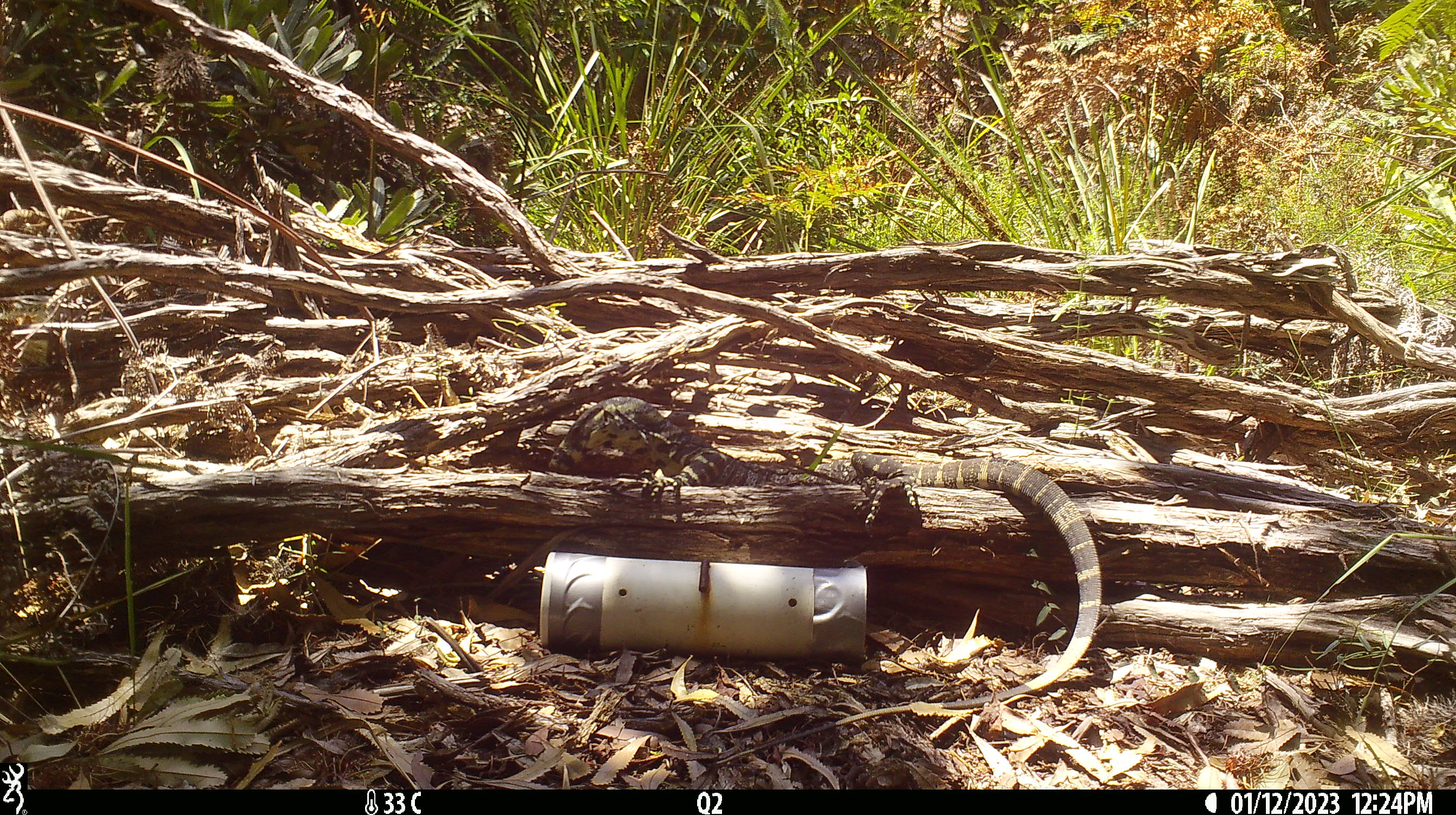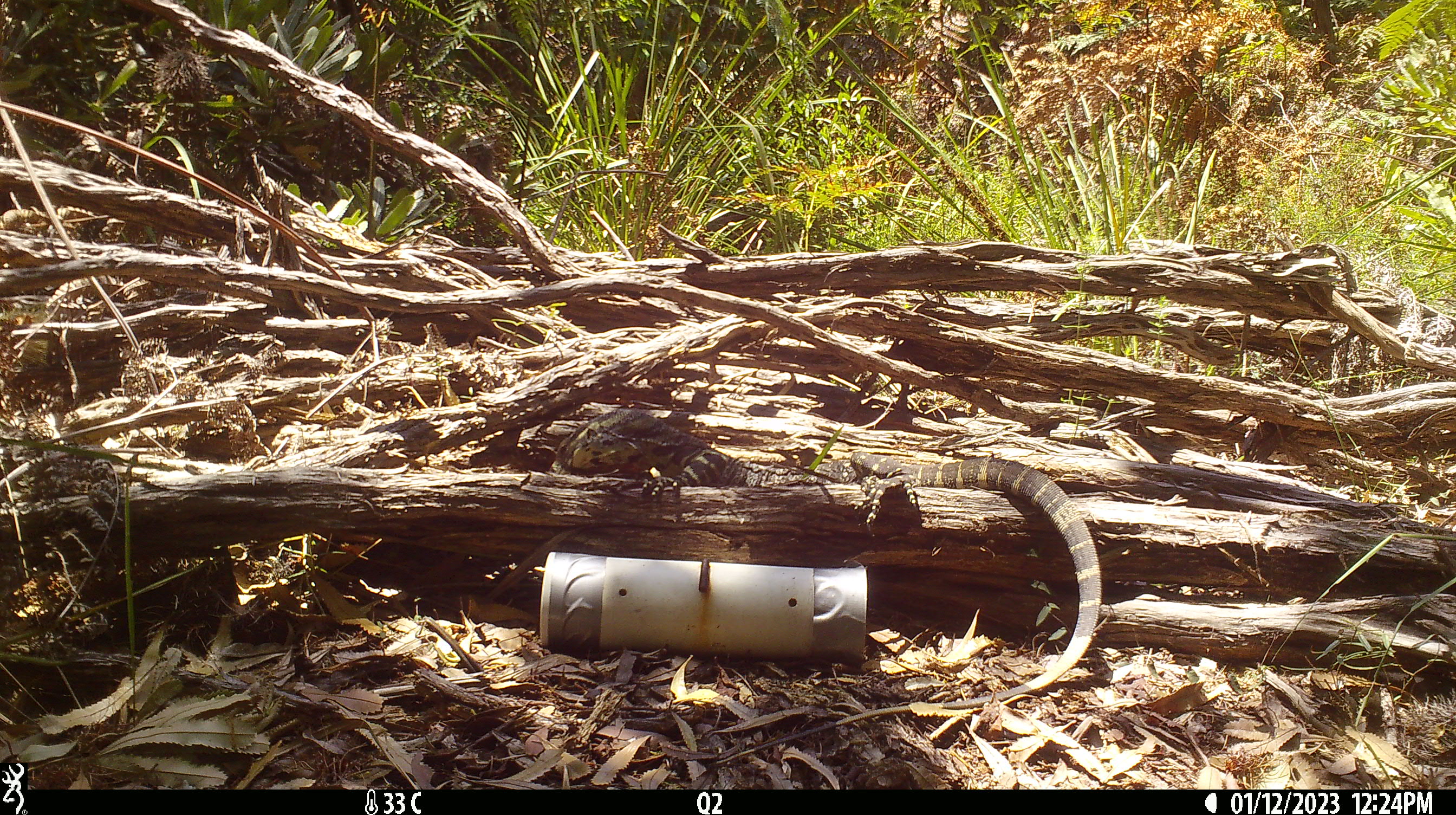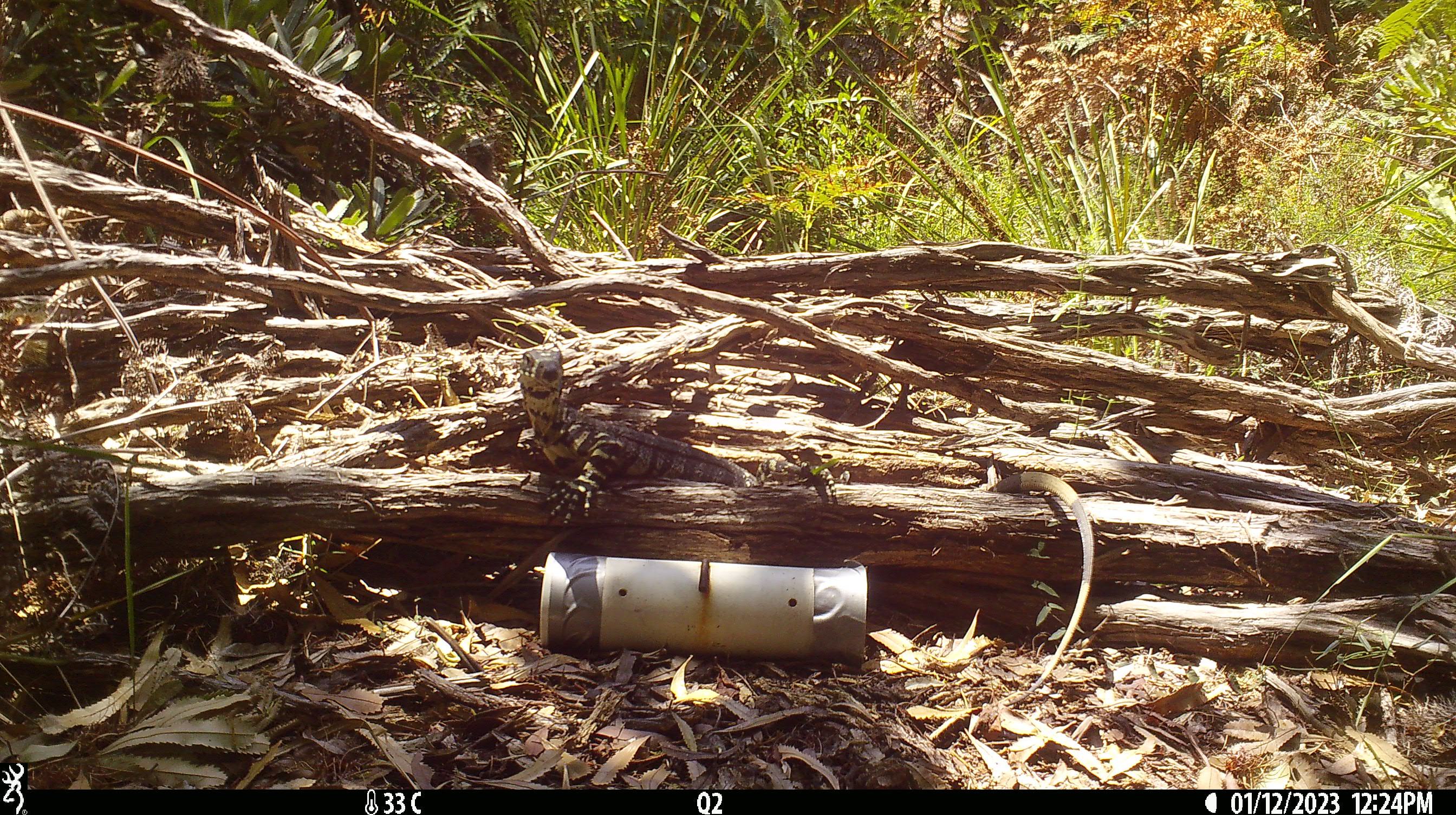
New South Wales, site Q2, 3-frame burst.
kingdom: Animalia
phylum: Chordata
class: Reptilia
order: Squamata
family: Varanidae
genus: Varanus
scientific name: Varanus varius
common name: lace monitor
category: goanna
Goanna (lace monitor) (Varanus varius).